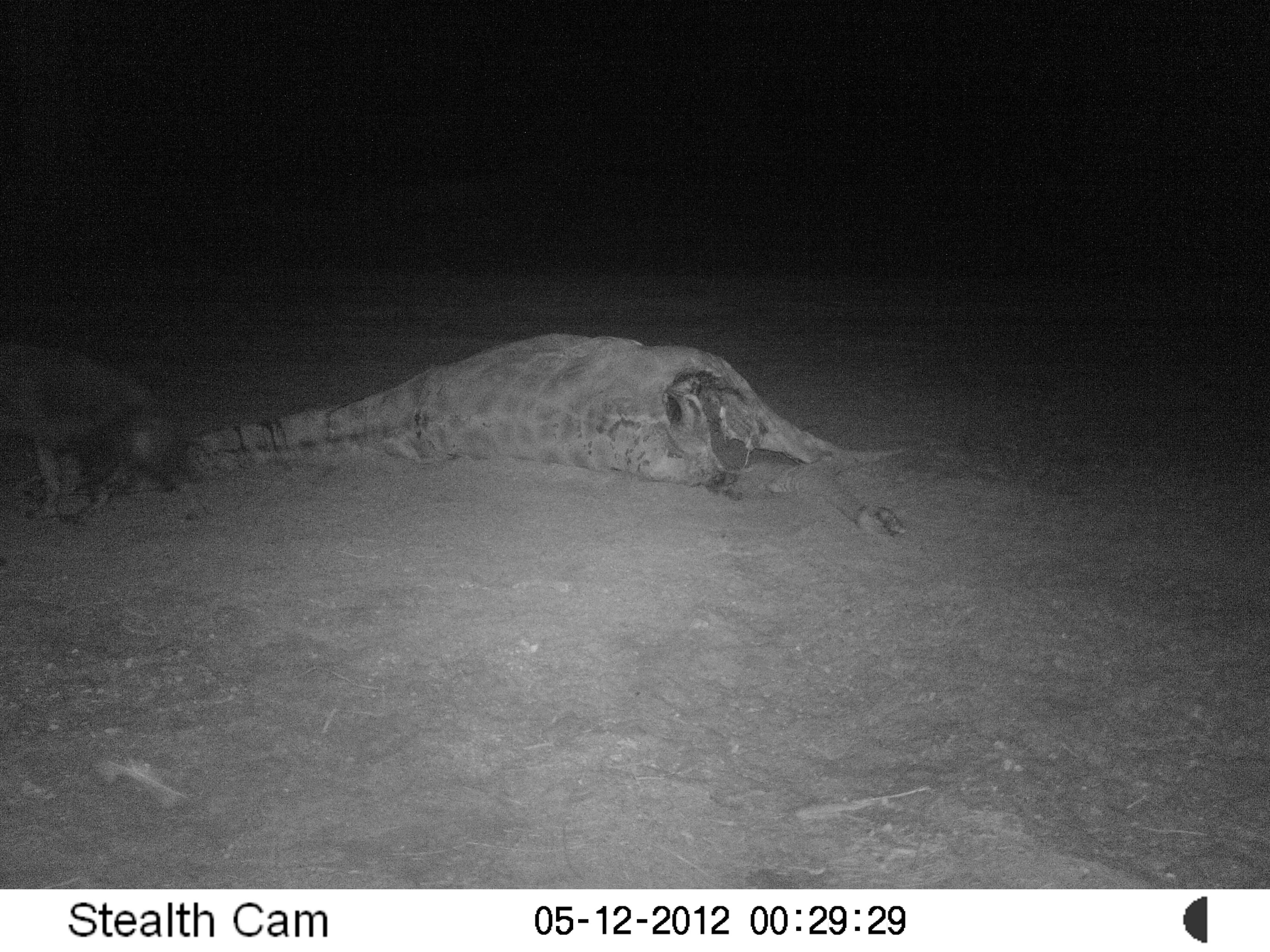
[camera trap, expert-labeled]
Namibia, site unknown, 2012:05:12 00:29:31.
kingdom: Animalia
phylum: Chordata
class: Mammalia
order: Carnivora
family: Hyaenidae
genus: Parahyaena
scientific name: Parahyaena brunnea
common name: brown hyena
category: hyaena brunnea